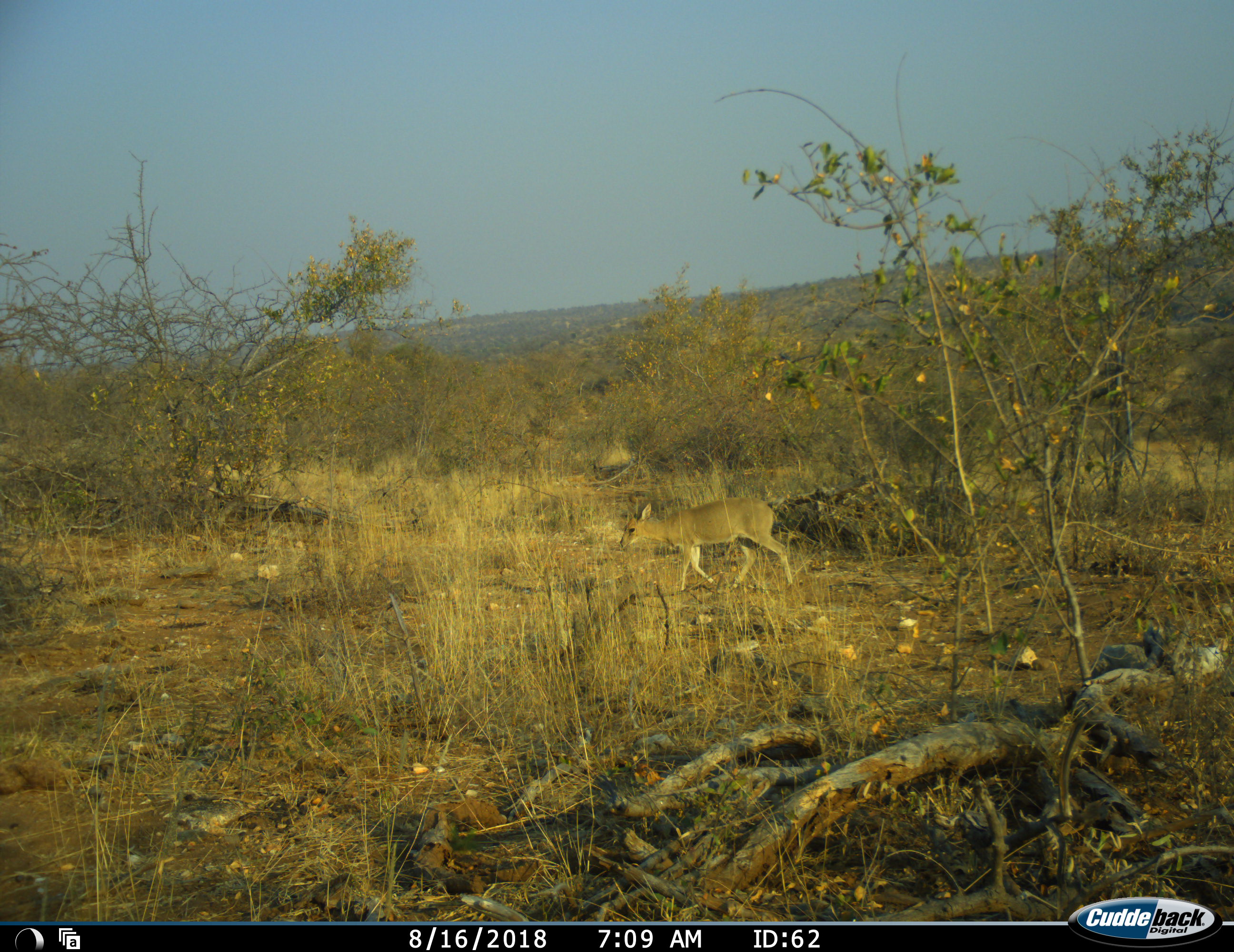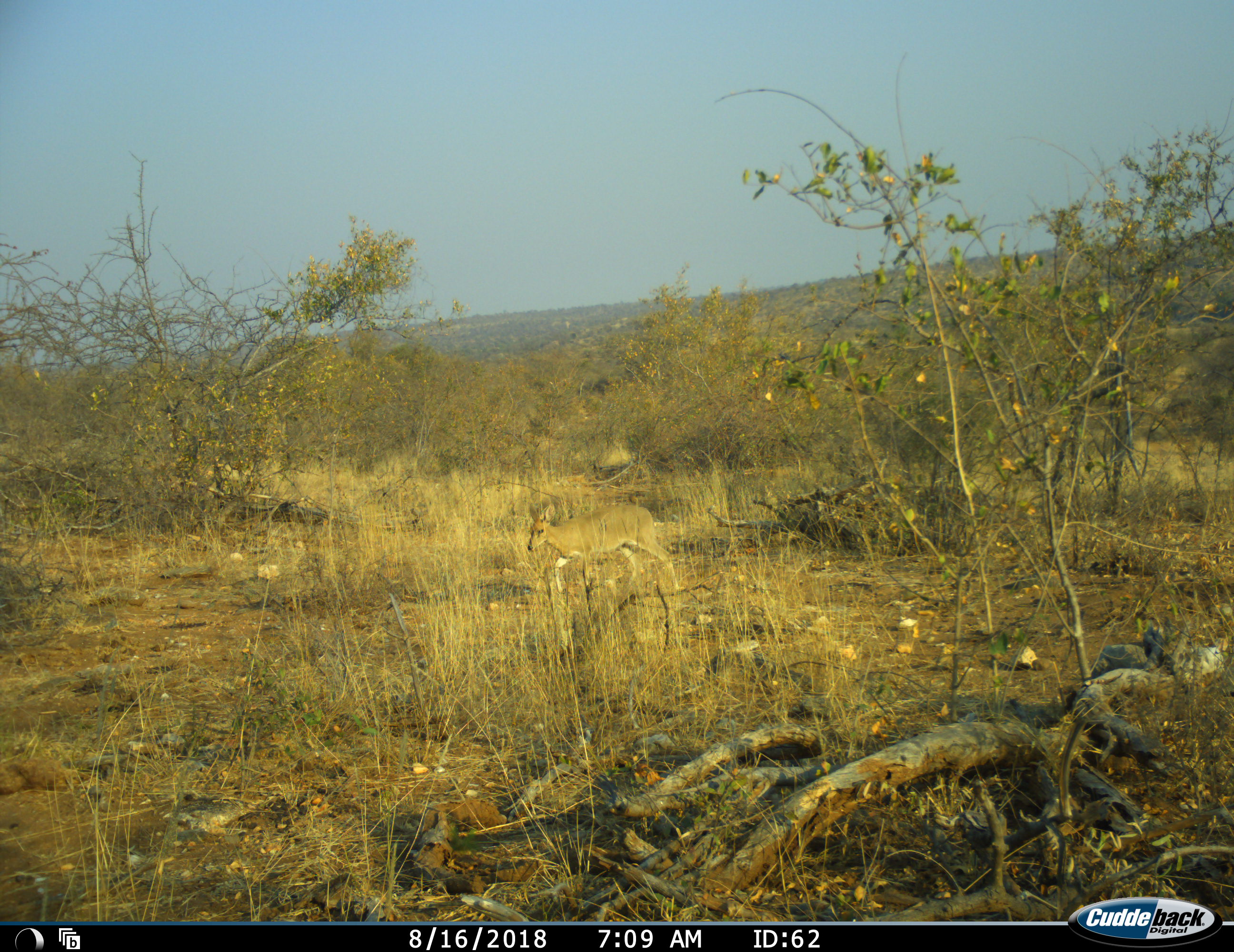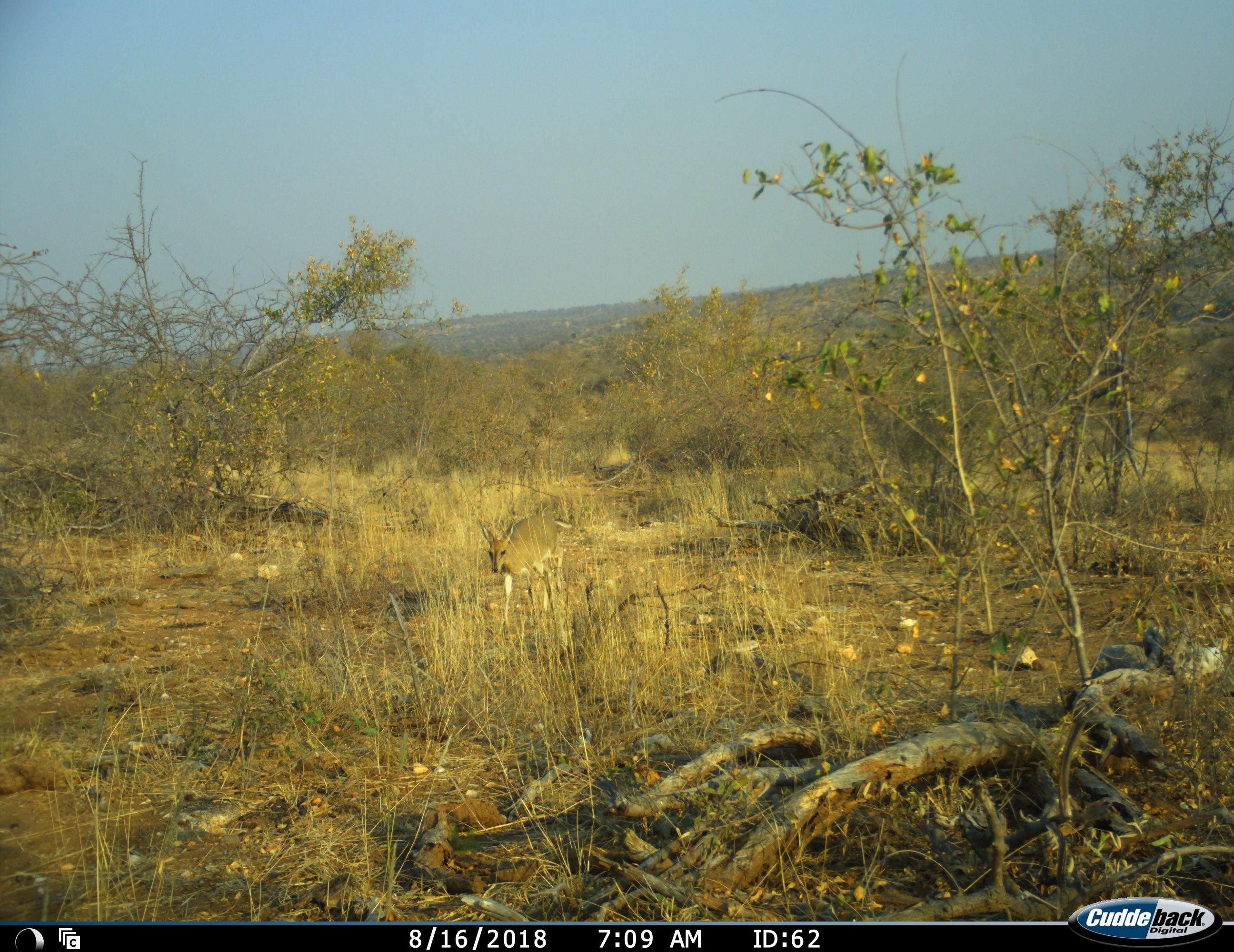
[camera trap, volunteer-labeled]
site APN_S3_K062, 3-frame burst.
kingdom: Animalia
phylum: Chordata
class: Mammalia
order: Artiodactyla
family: Bovidae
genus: Sylvicapra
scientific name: Sylvicapra grimmia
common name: common duiker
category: duikercommongrey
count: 1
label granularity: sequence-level